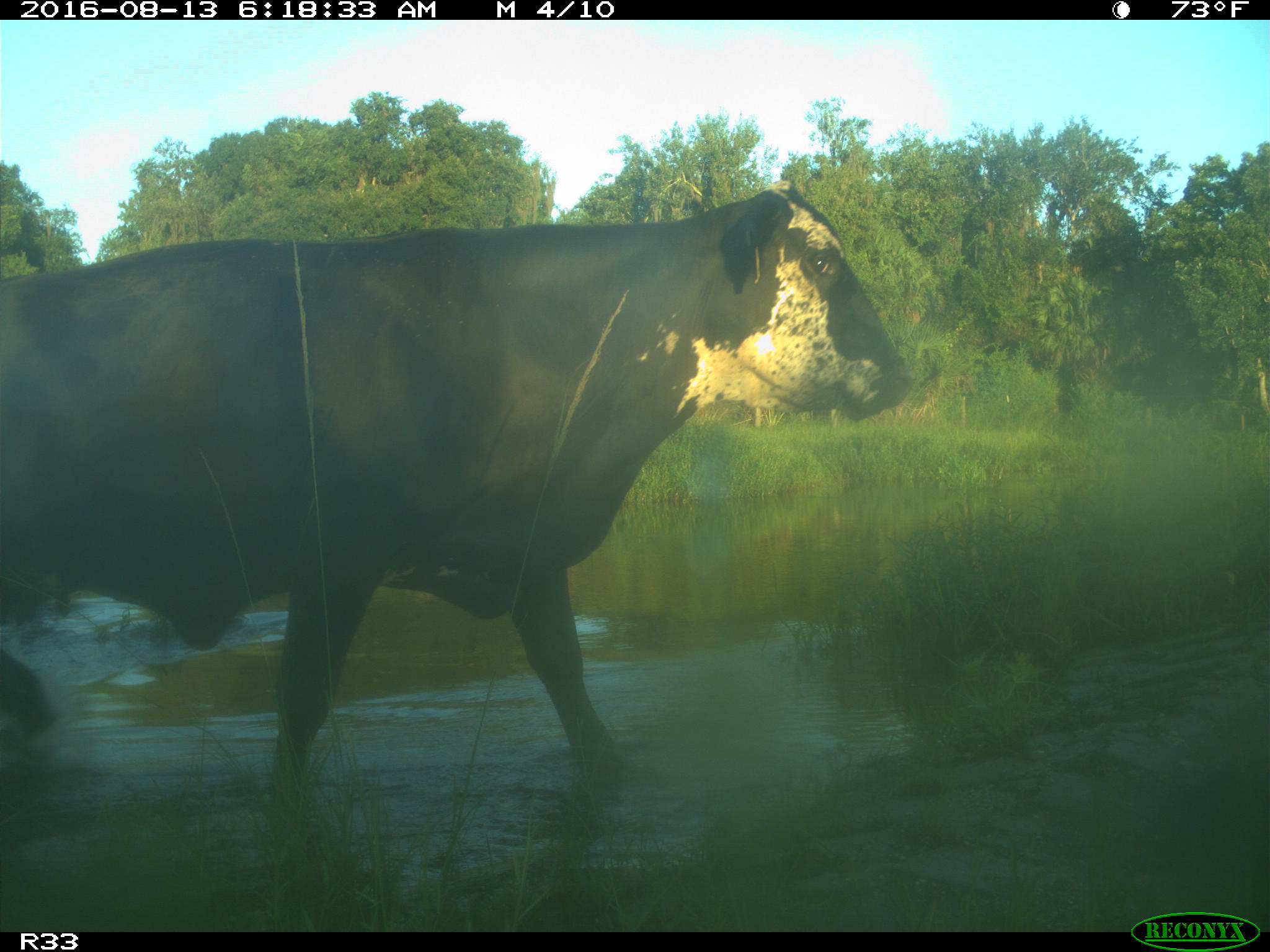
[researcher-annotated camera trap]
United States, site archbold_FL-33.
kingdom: Animalia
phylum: Chordata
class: Mammalia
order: Artiodactyla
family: Bovidae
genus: Bos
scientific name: Bos taurus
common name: domestic cow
Bos taurus (domestic cow).